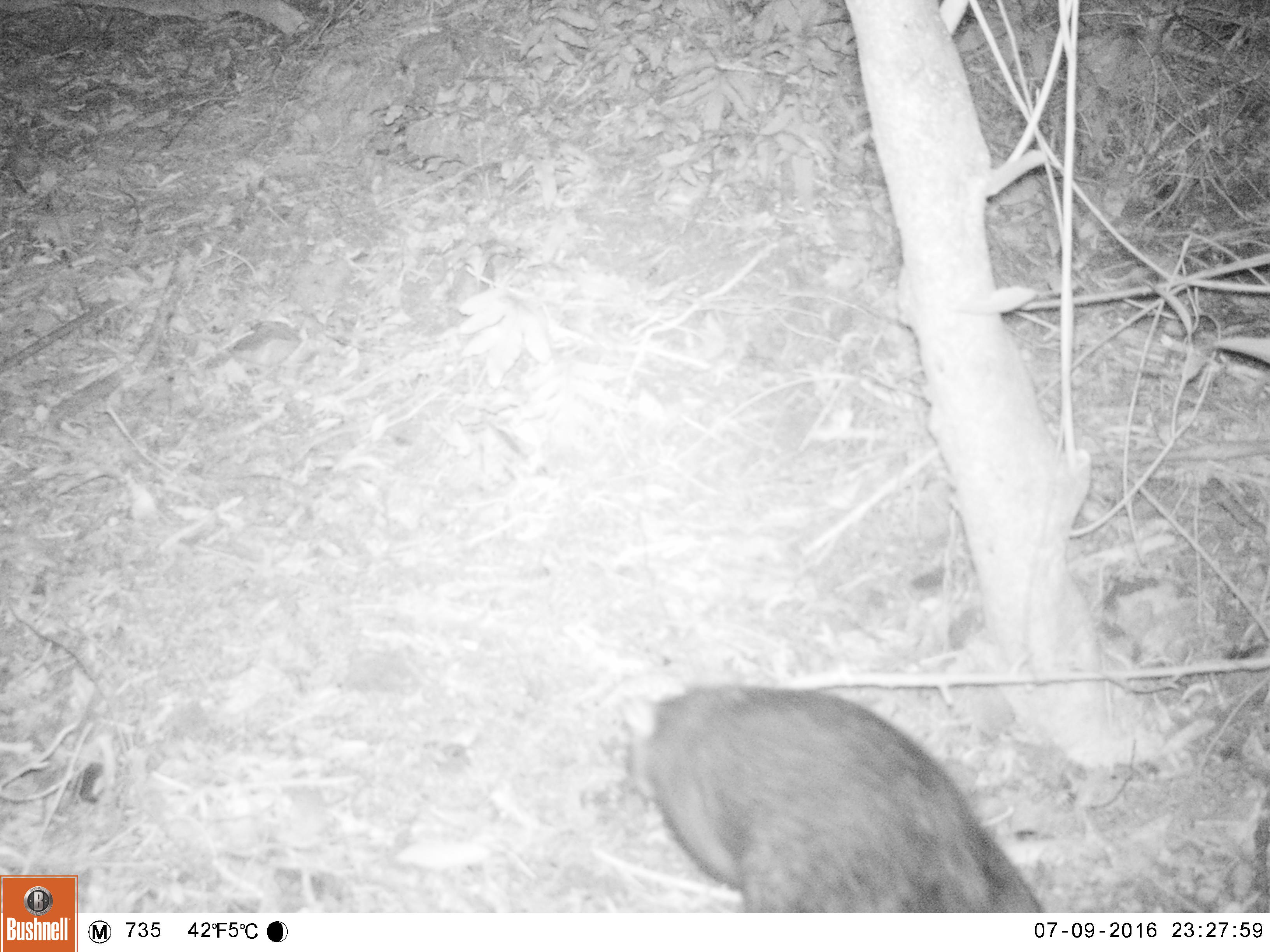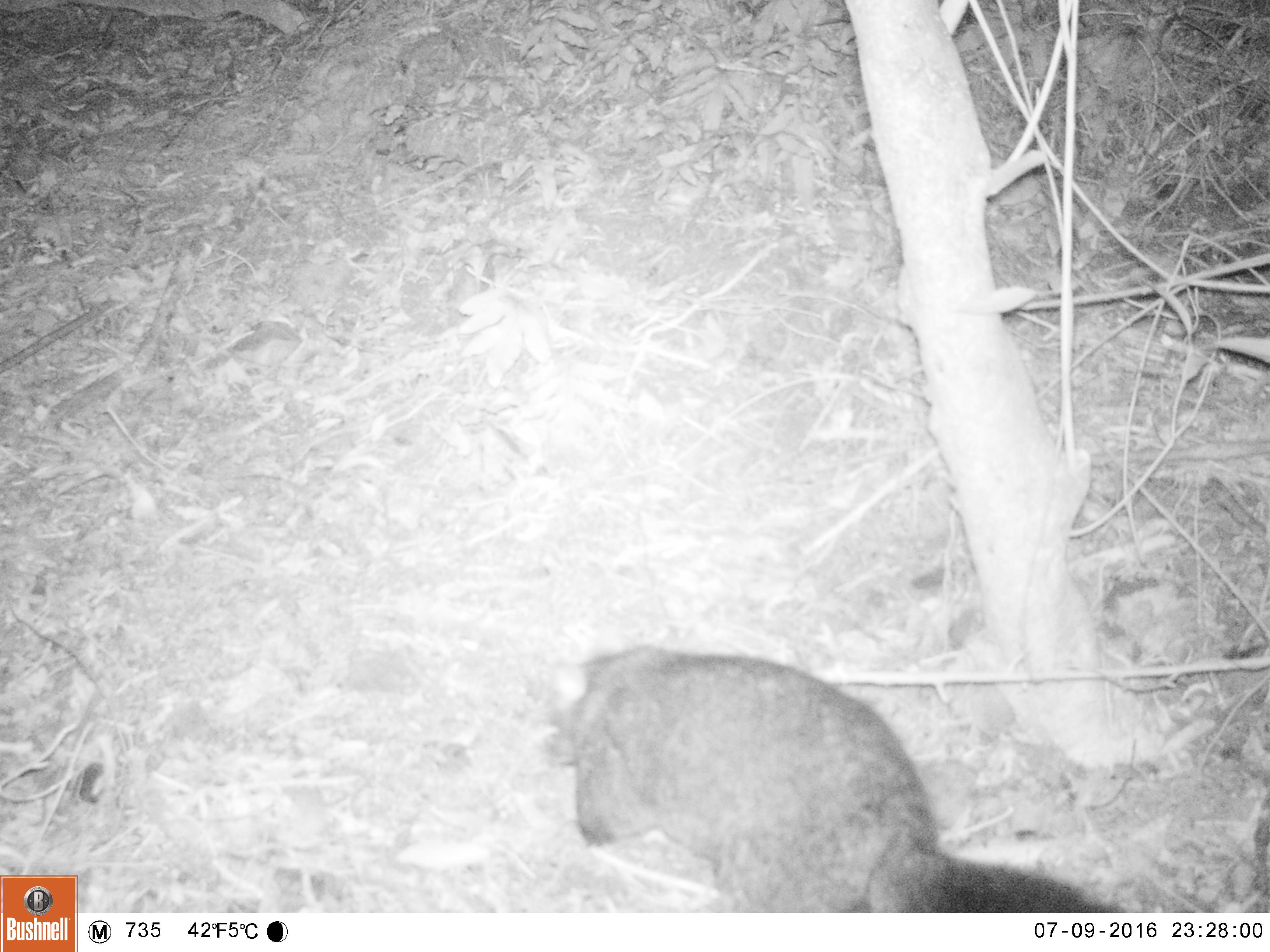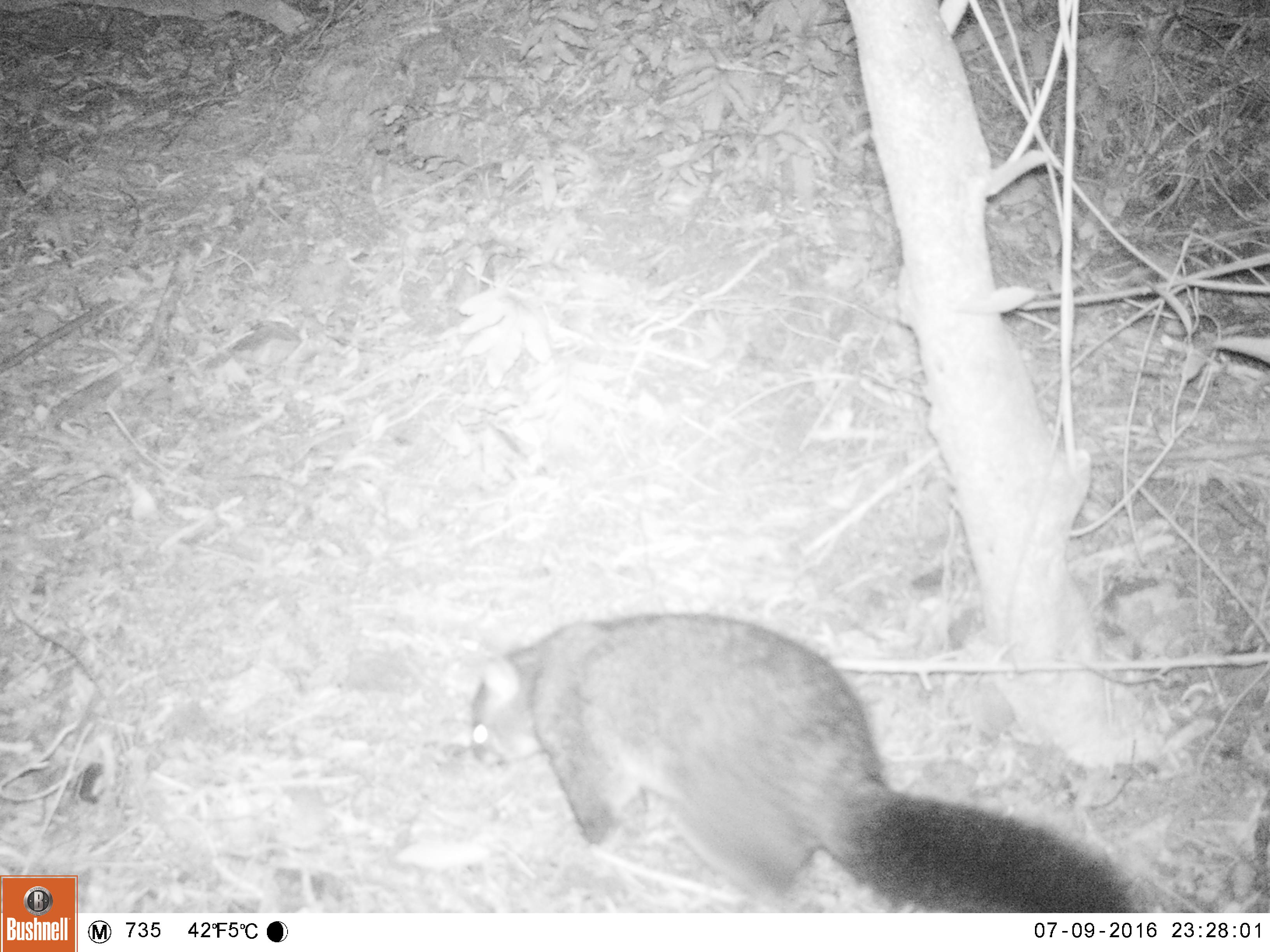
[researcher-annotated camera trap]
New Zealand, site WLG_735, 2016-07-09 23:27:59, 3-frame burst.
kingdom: Animalia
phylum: Chordata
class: Mammalia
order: Diprotodontia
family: Phalangeridae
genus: Trichosurus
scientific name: Trichosurus vulpecula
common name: common brushtail possum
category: possum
Possum (common brushtail possum) (Trichosurus vulpecula).